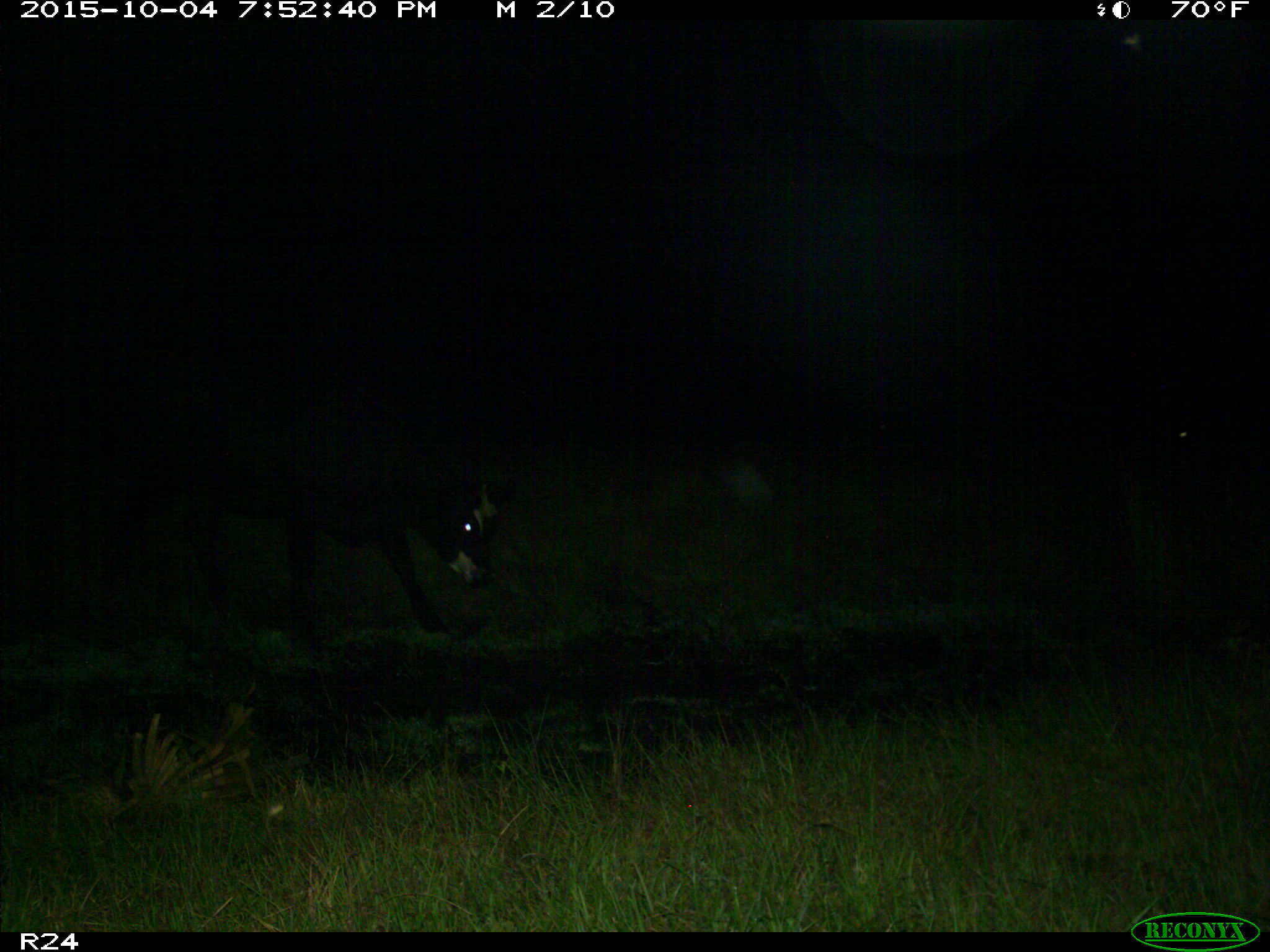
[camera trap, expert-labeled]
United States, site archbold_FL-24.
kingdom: Animalia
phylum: Chordata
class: Mammalia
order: Artiodactyla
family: Bovidae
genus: Bos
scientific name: Bos taurus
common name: domestic cow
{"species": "Bos taurus (domestic cow)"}